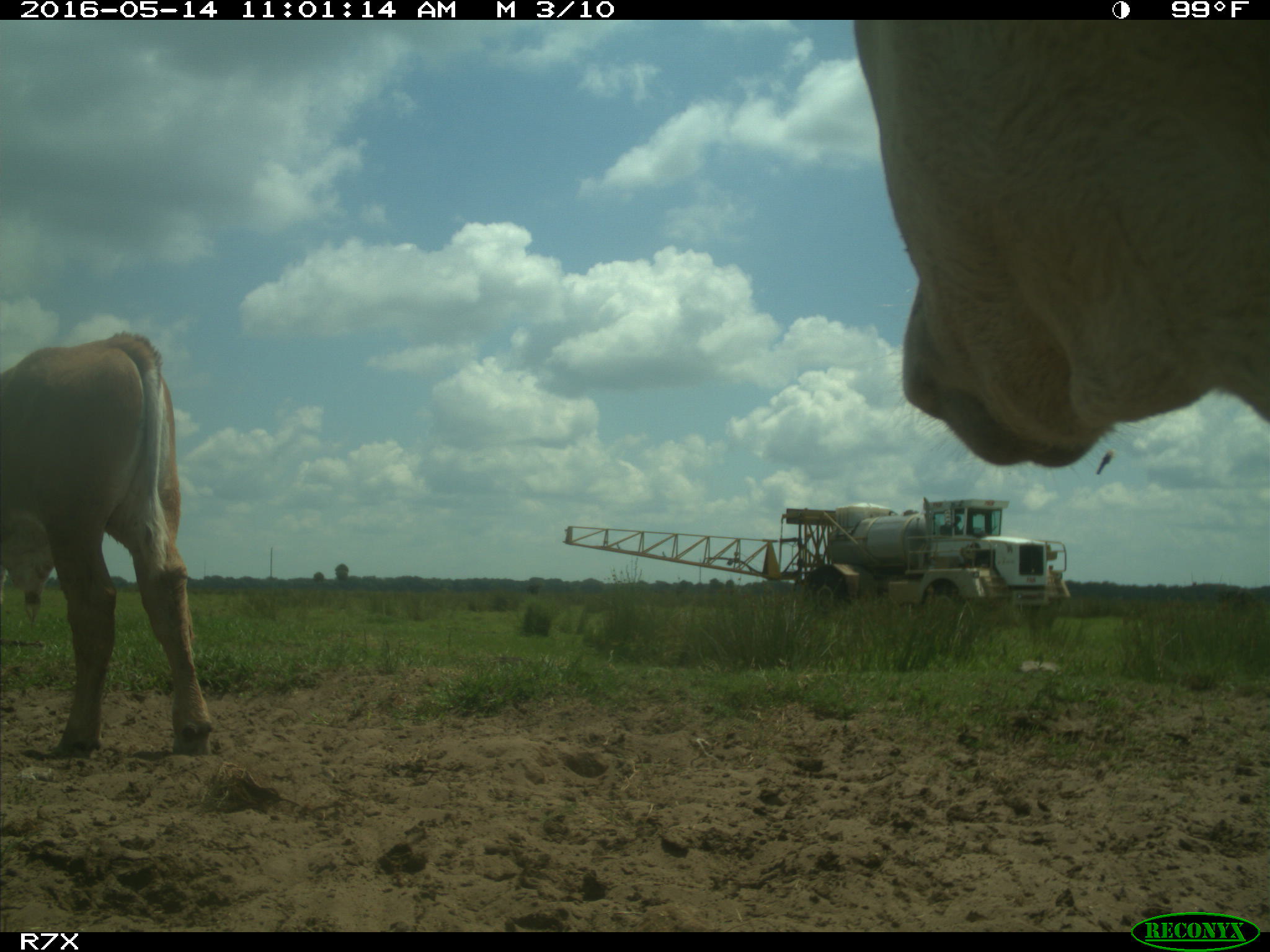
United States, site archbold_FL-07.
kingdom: Animalia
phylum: Chordata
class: Mammalia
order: Artiodactyla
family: Bovidae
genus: Bos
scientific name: Bos taurus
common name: domestic cow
Bos taurus (domestic cow).